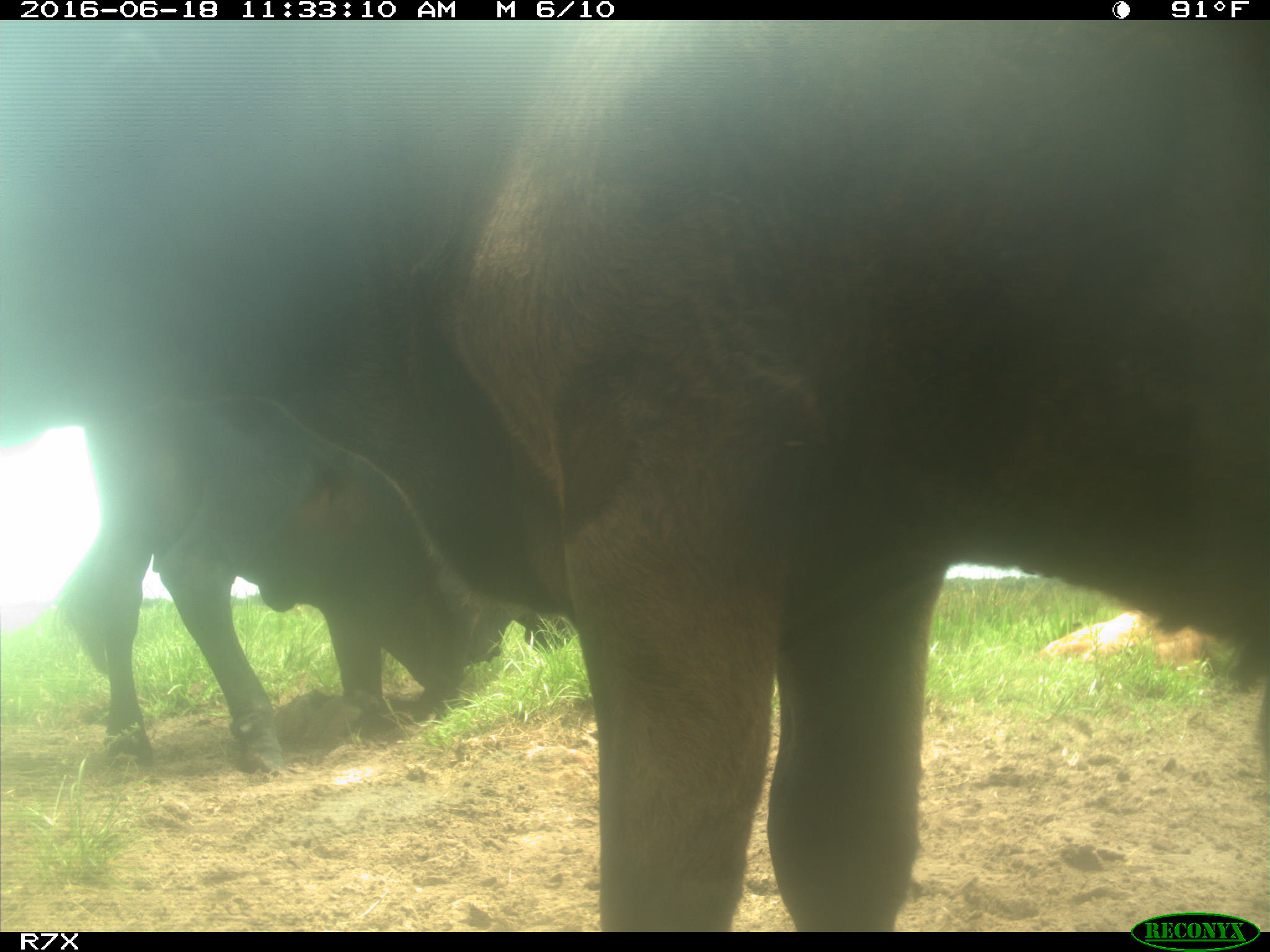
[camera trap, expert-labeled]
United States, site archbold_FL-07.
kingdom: Animalia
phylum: Chordata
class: Mammalia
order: Artiodactyla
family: Bovidae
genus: Bos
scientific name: Bos taurus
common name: domestic cow